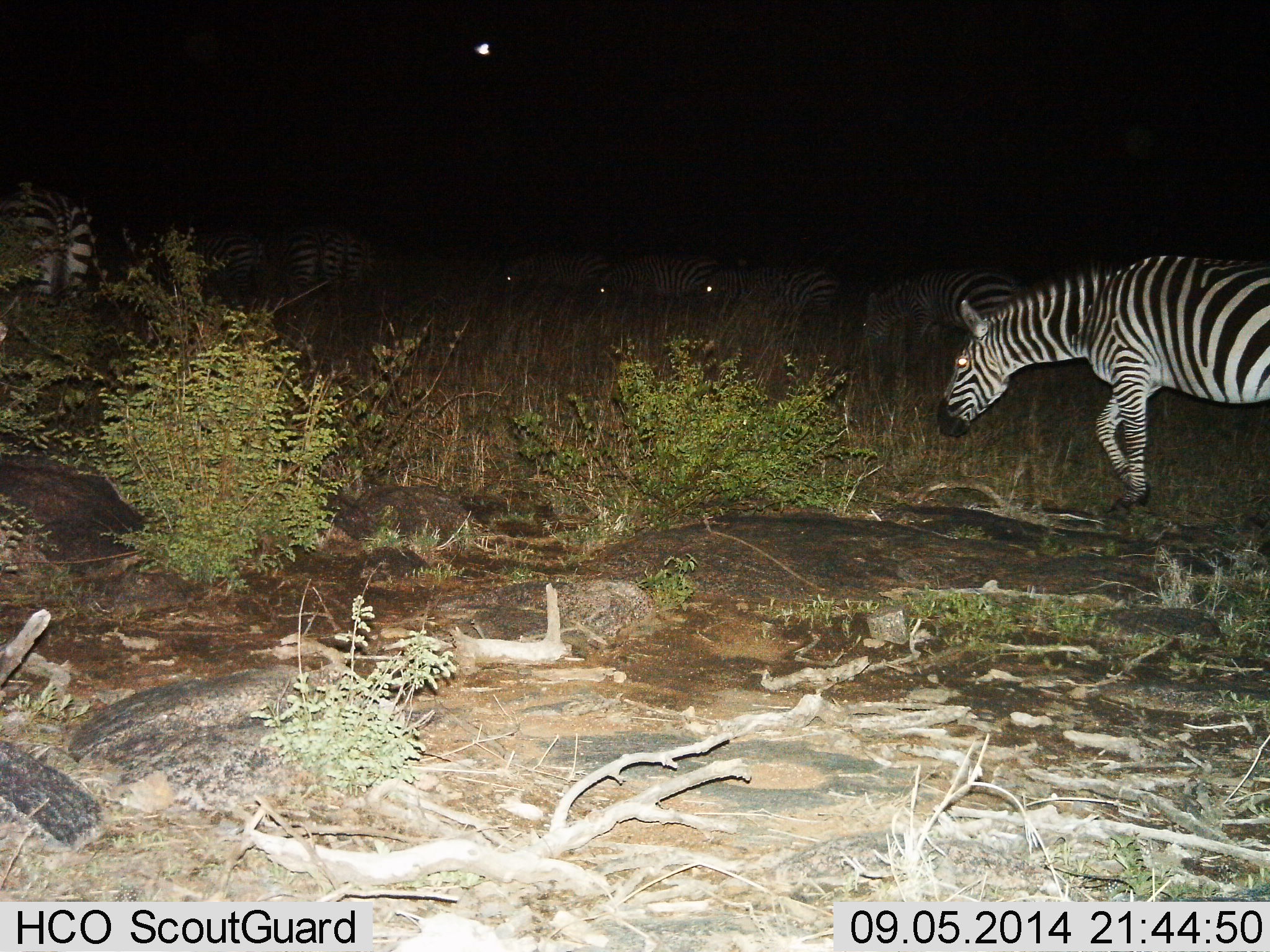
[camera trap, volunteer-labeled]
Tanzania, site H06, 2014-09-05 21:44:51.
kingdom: Animalia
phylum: Chordata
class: Mammalia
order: Perissodactyla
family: Equidae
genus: Equus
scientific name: Equus quagga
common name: plains zebra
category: zebra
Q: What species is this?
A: Zebra (plains zebra) (Equus quagga).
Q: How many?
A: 8.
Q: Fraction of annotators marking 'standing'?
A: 30%.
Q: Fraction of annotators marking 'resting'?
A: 0%.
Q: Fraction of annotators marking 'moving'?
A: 90%.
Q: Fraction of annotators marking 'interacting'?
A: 0%.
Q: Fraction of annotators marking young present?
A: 0%.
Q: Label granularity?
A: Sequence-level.